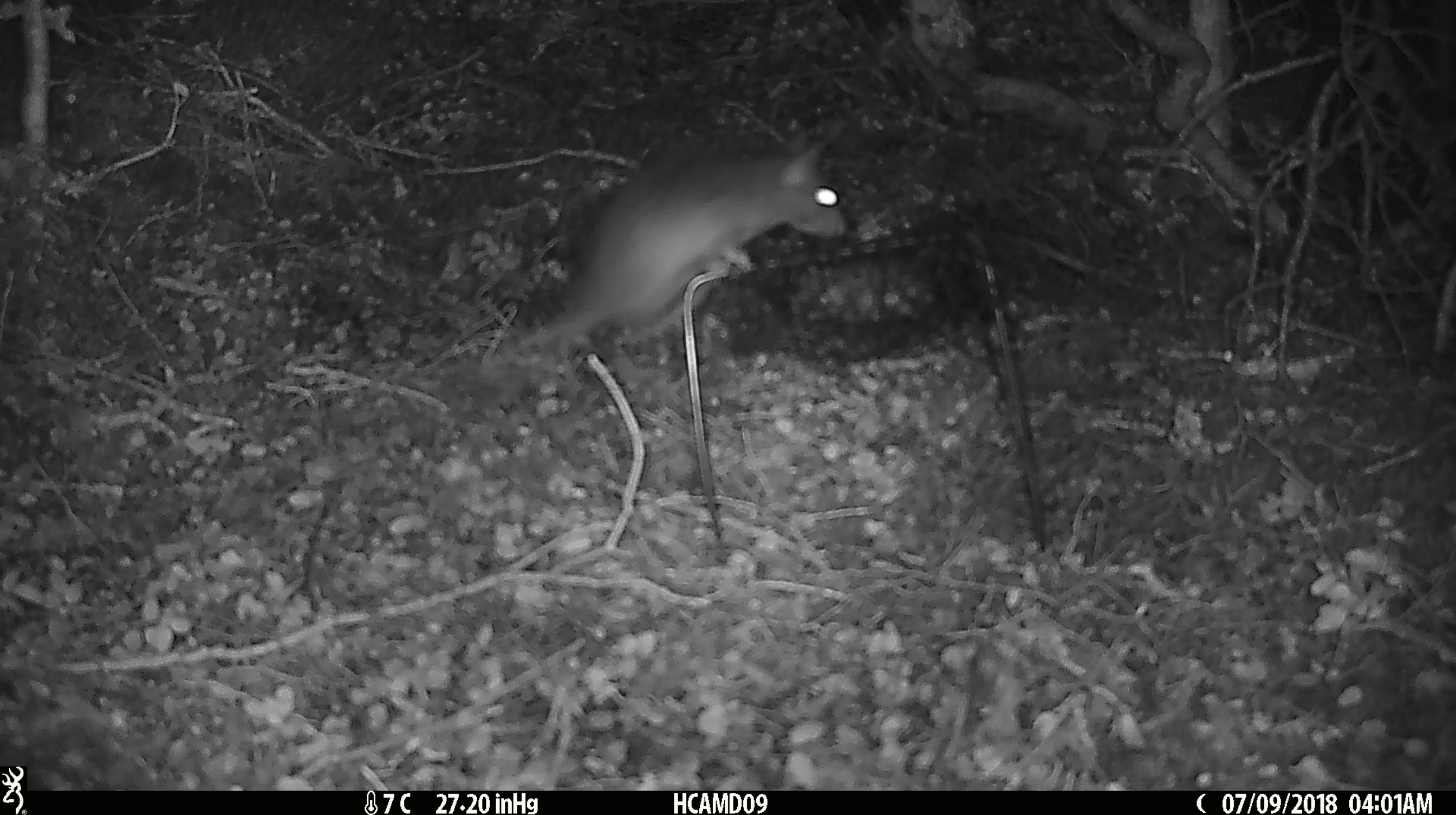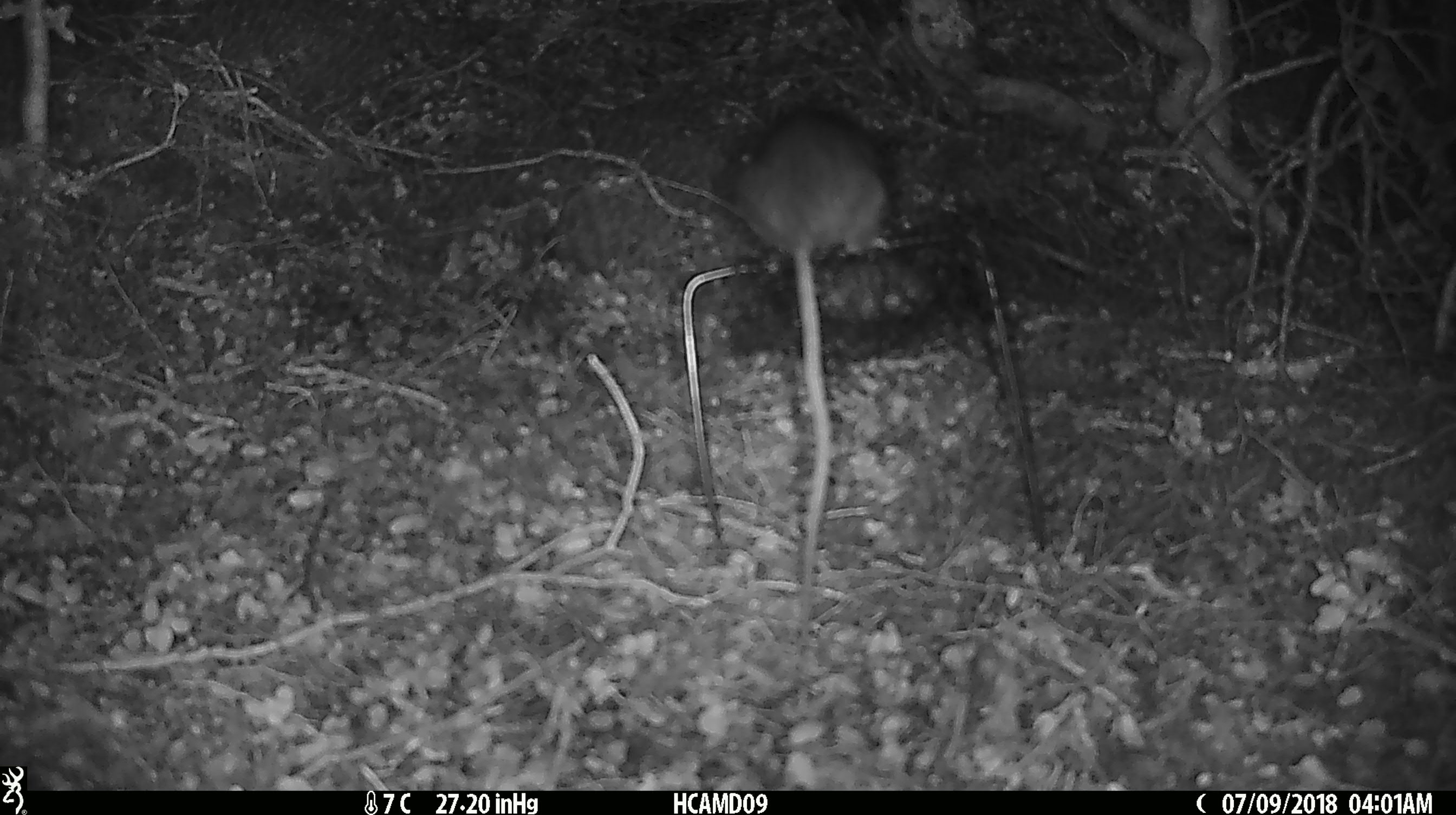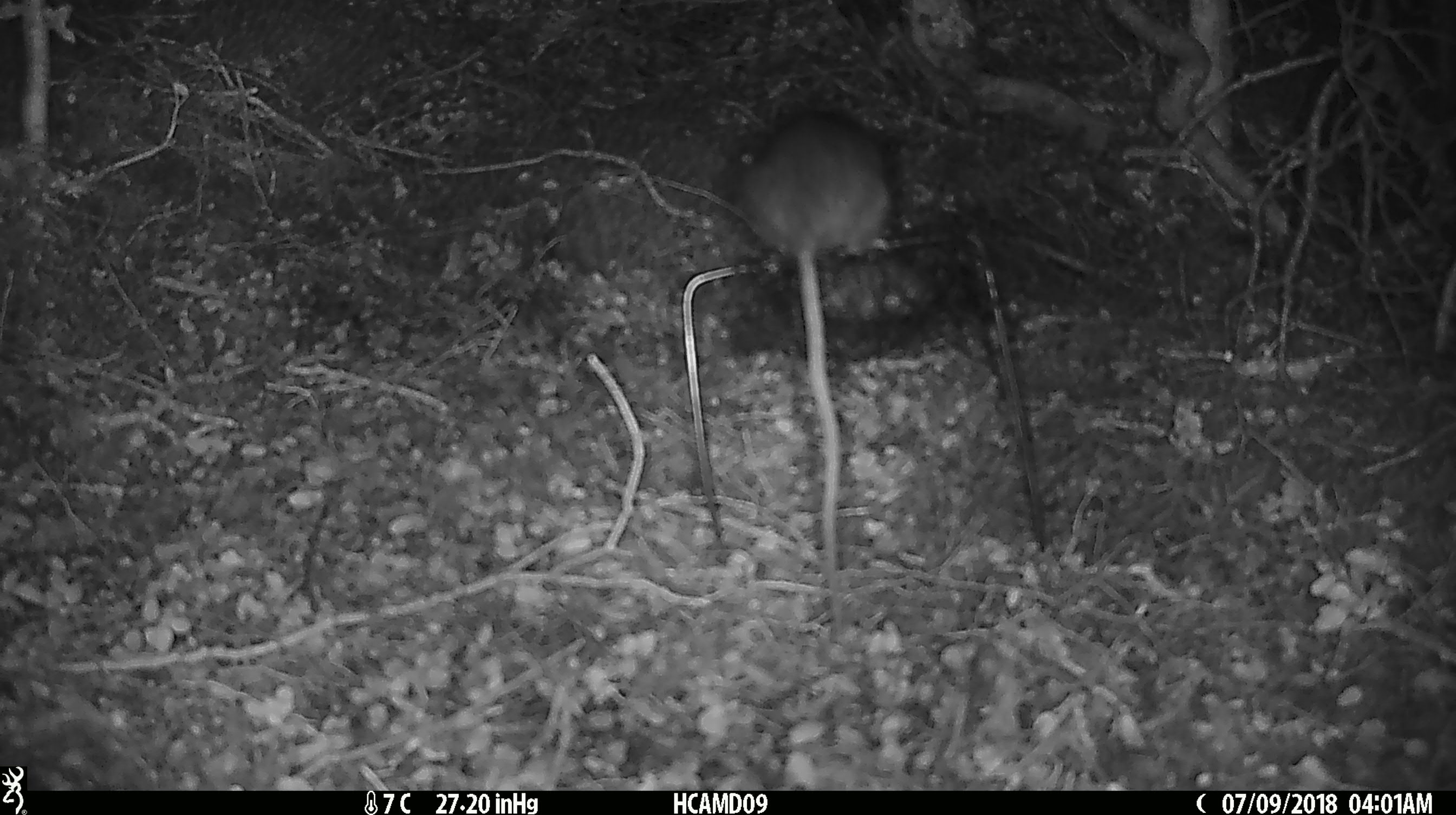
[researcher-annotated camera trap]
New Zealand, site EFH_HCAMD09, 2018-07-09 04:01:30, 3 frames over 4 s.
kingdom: Animalia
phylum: Chordata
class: Mammalia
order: Rodentia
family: Muridae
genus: Rattus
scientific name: Rattus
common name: rat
Rat (Rattus).